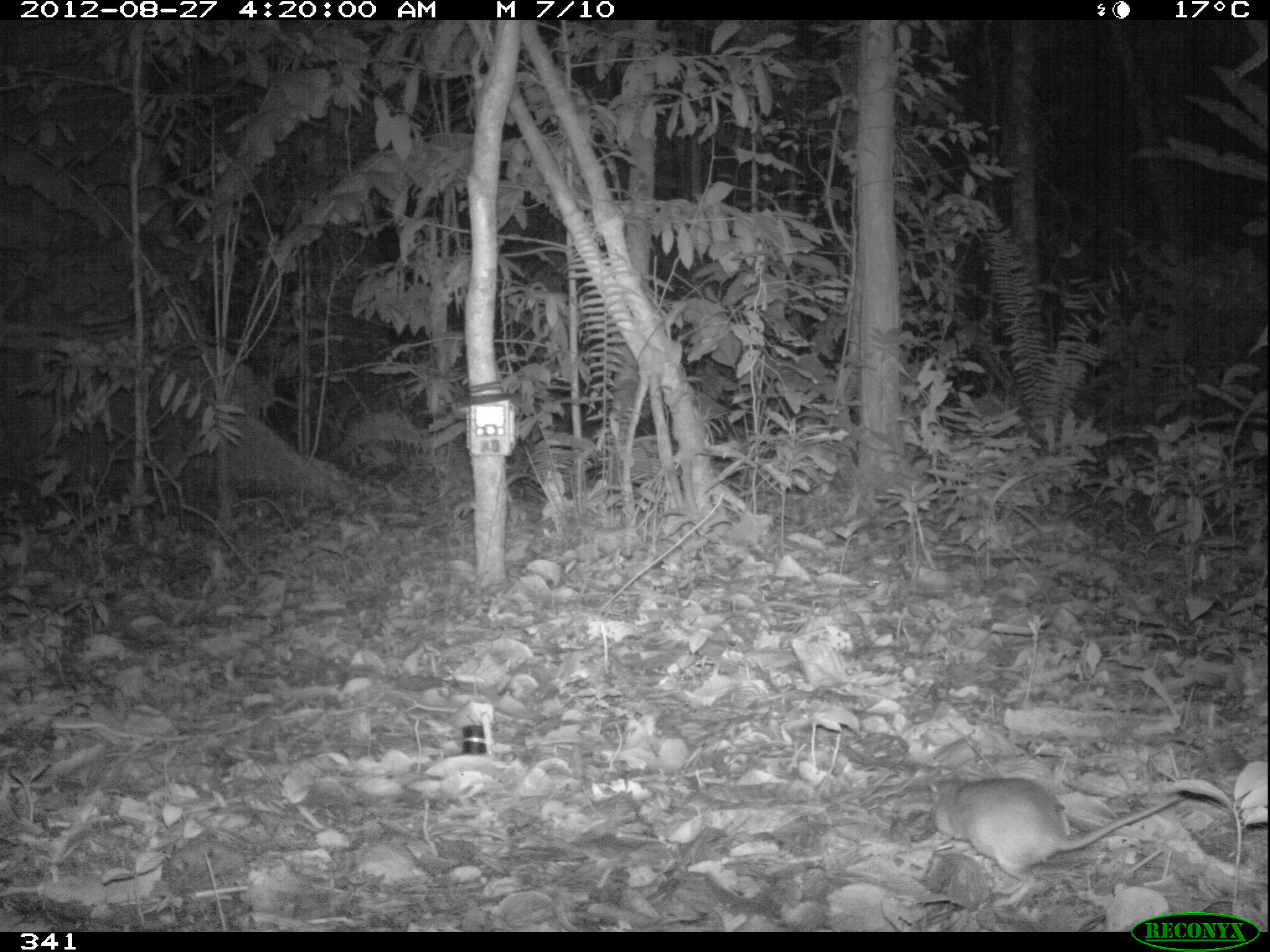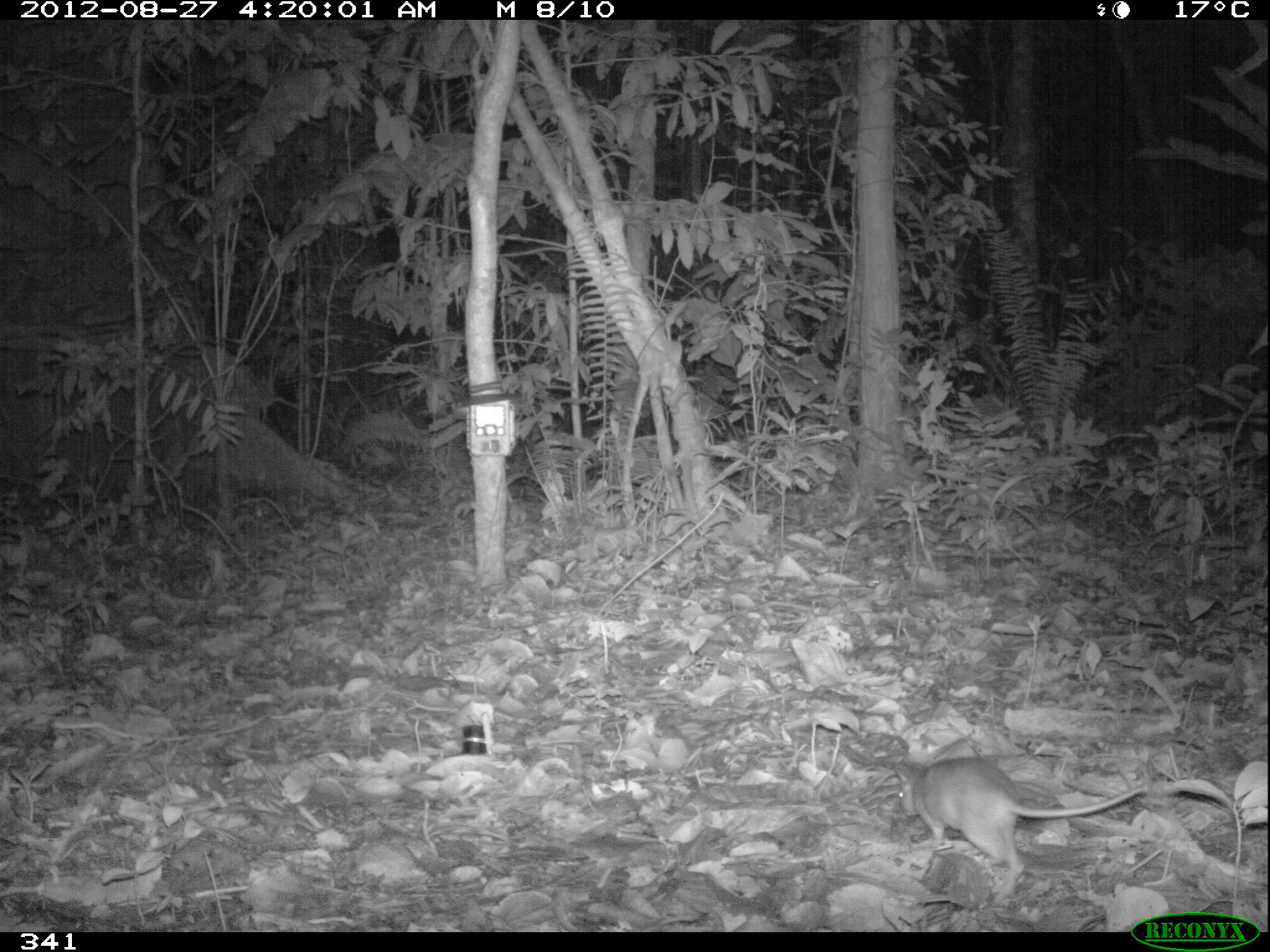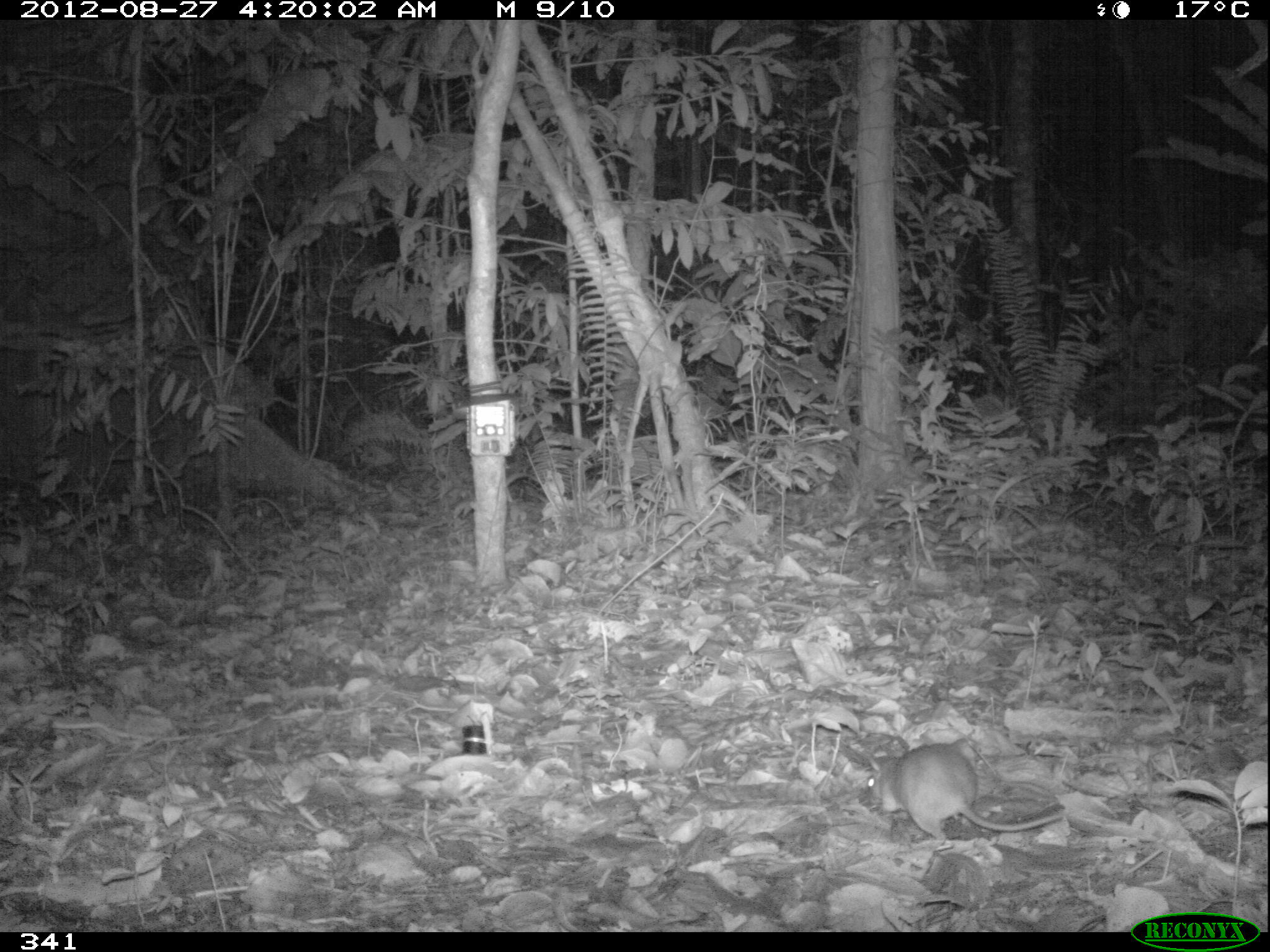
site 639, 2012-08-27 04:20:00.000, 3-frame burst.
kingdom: Animalia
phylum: Chordata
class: Mammalia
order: Rodentia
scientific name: Rodentia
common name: rodents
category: unknown rodent